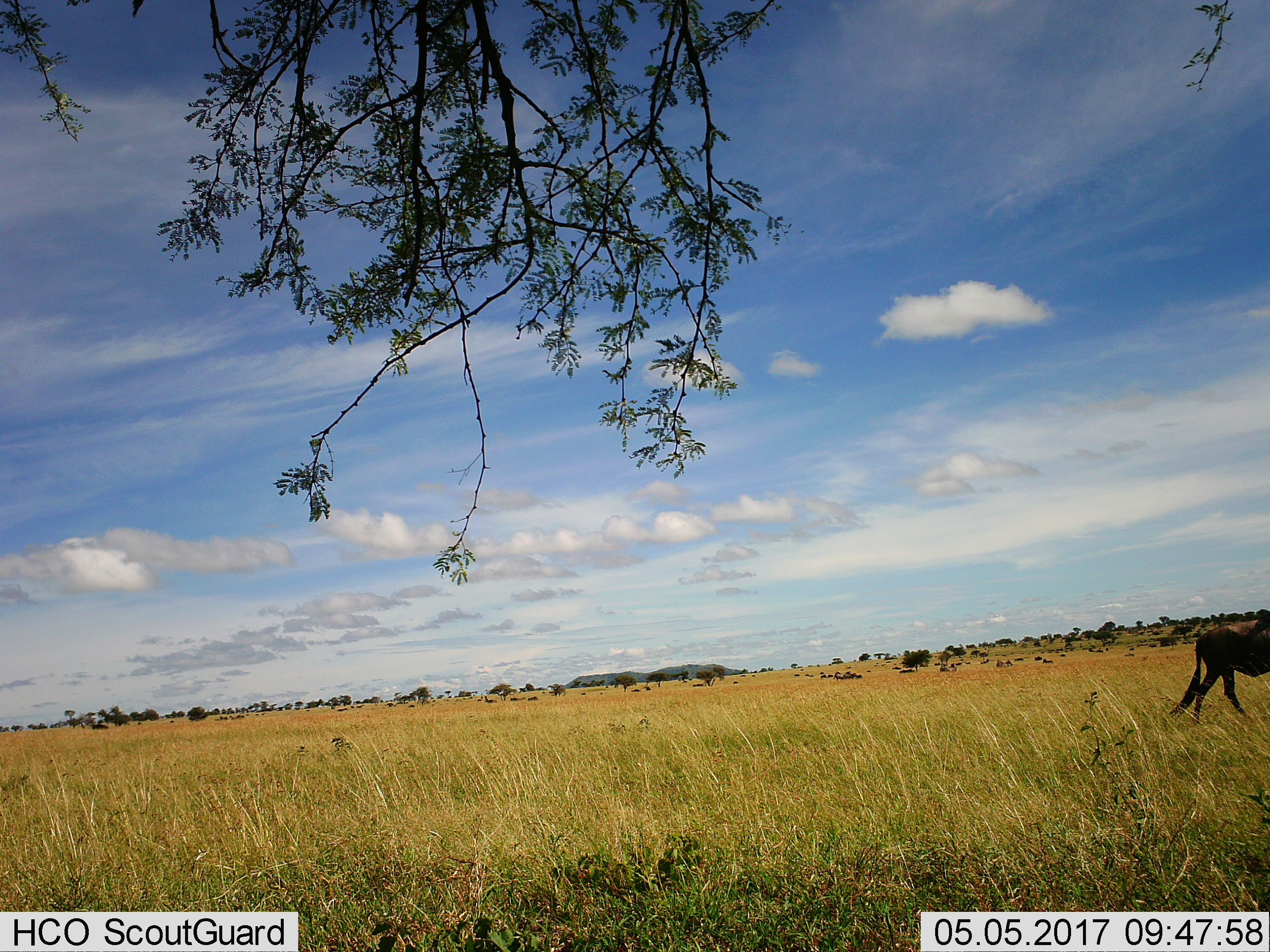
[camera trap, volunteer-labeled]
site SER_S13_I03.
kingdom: Animalia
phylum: Chordata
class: Mammalia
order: Artiodactyla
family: Bovidae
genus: Connochaetes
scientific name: Connochaetes taurinus taurinus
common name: blue wildebeest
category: wildebeestblue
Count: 11-50.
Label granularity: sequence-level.